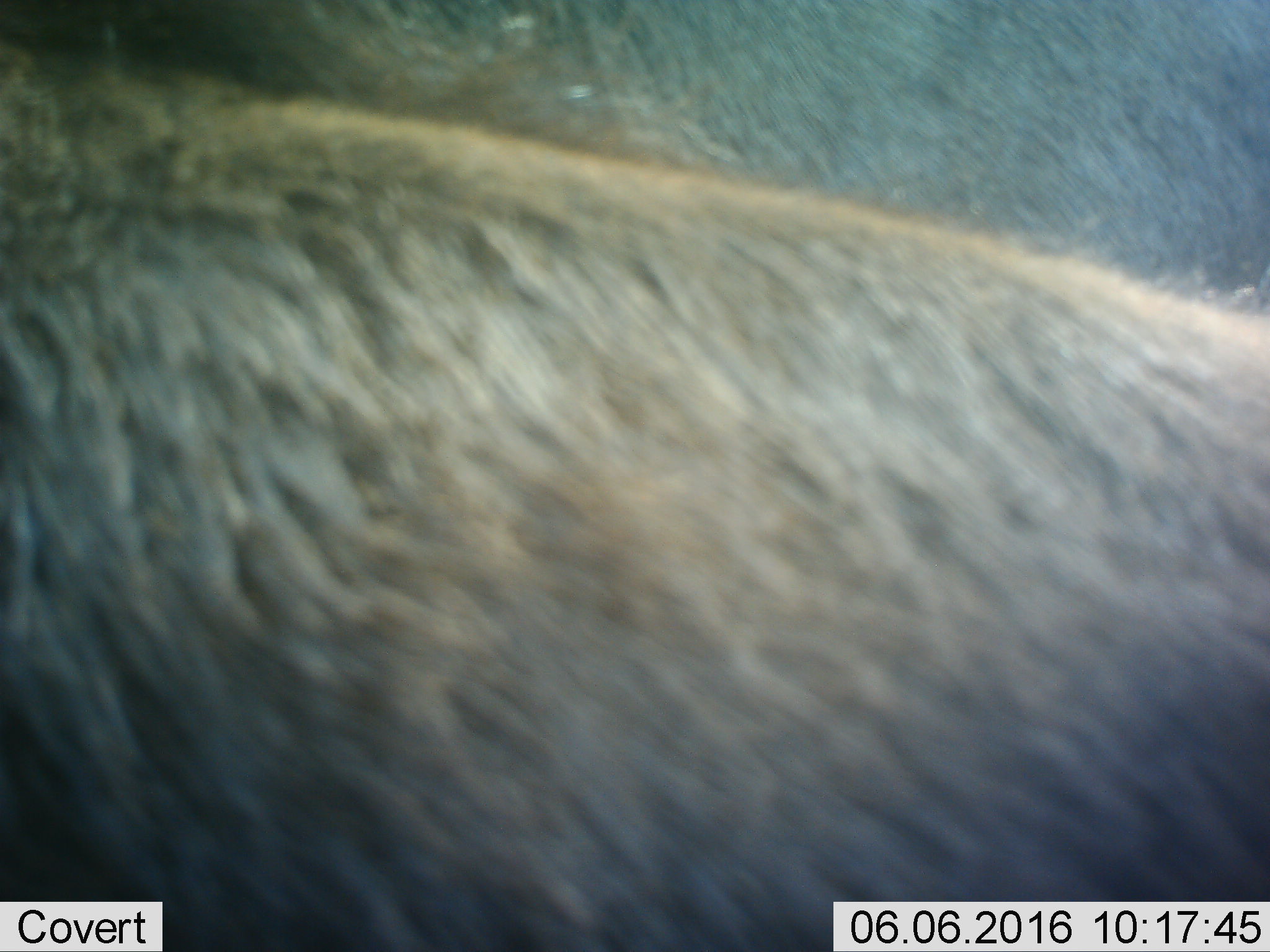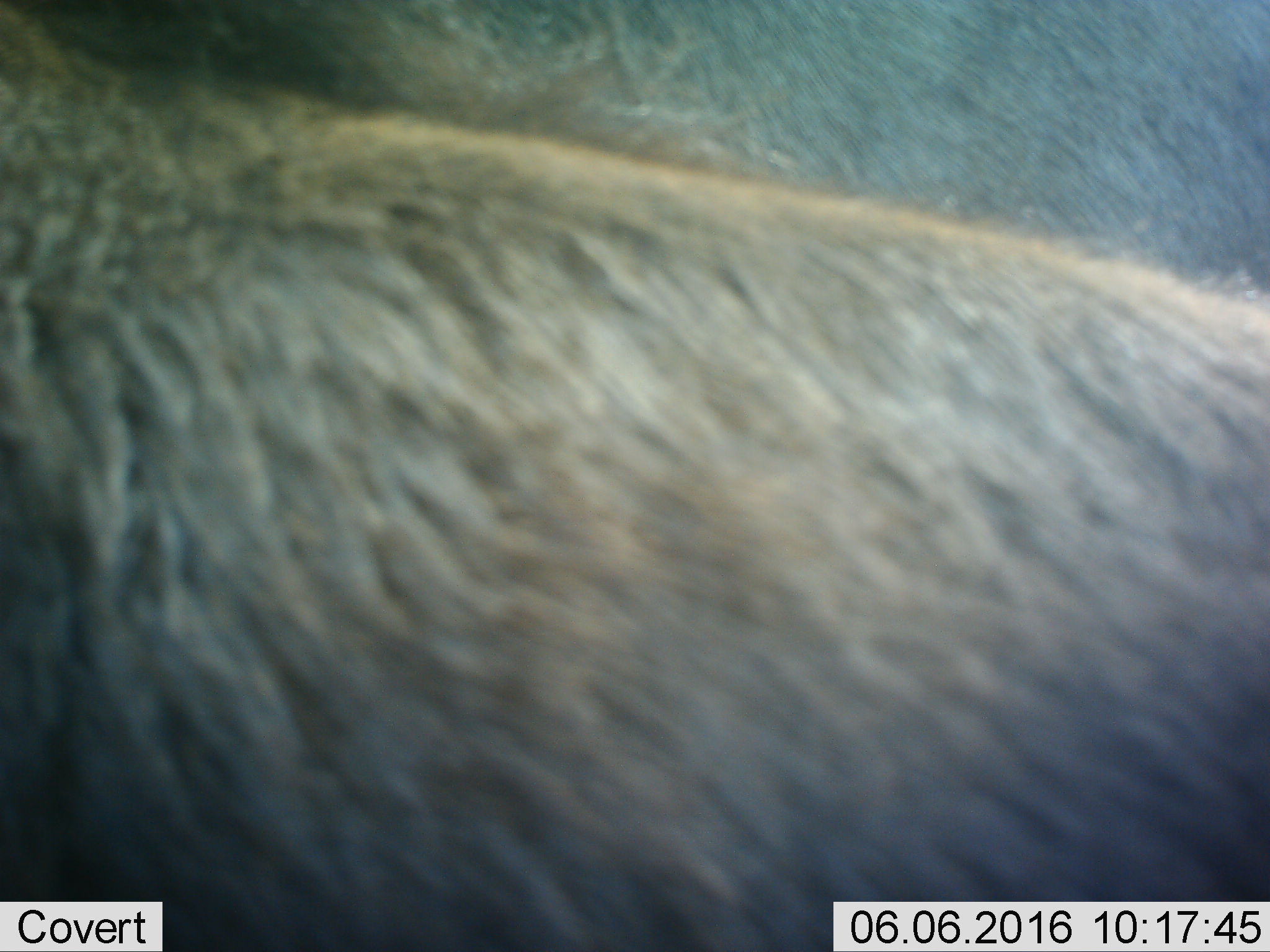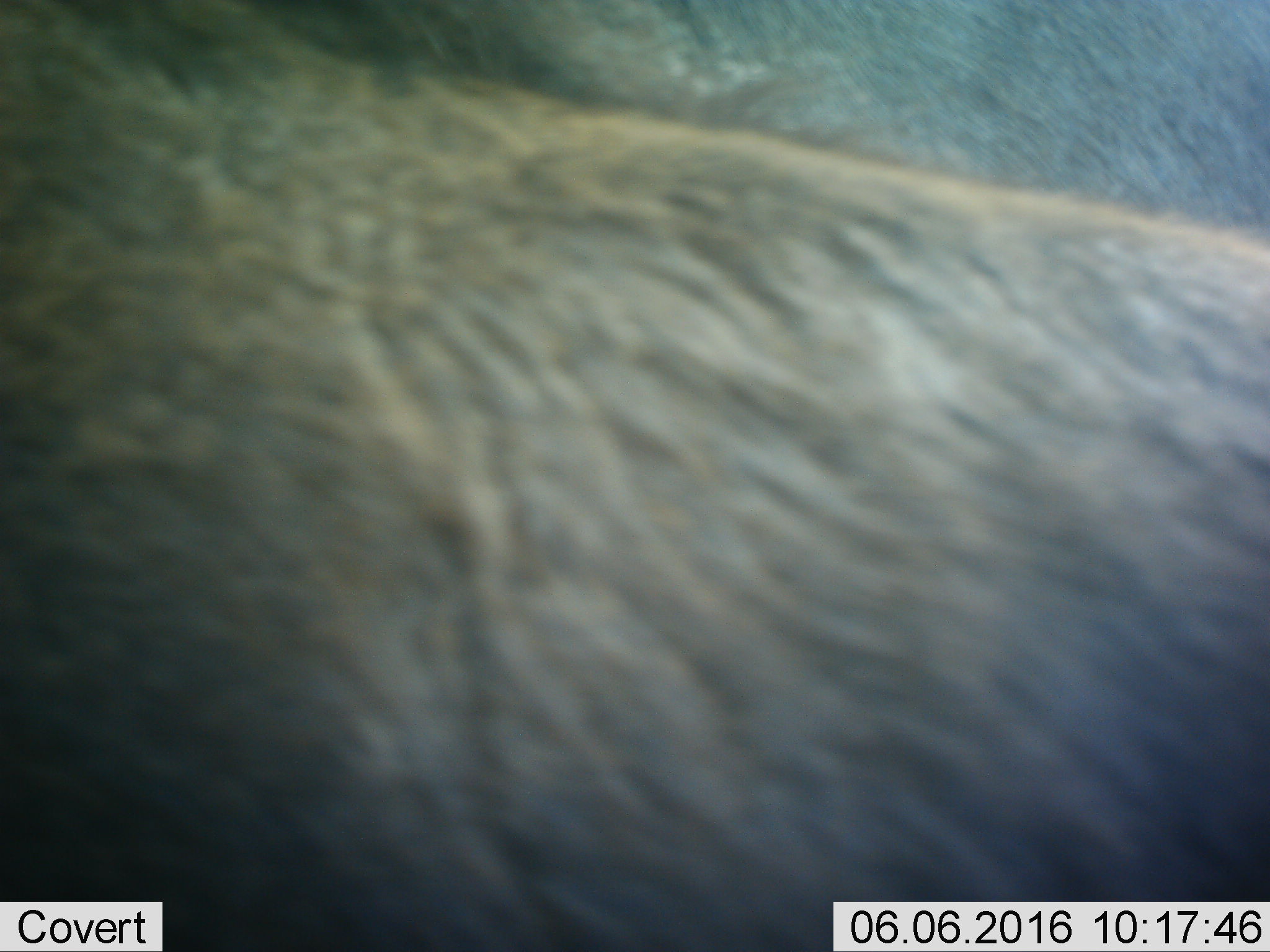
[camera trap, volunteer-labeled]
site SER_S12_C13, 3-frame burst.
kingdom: Animalia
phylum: Chordata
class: Mammalia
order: Artiodactyla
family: Bovidae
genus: Connochaetes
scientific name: Connochaetes taurinus taurinus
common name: blue wildebeest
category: wildebeestblue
Wildebeestblue (blue wildebeest) (Connochaetes taurinus taurinus), count 2. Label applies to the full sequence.